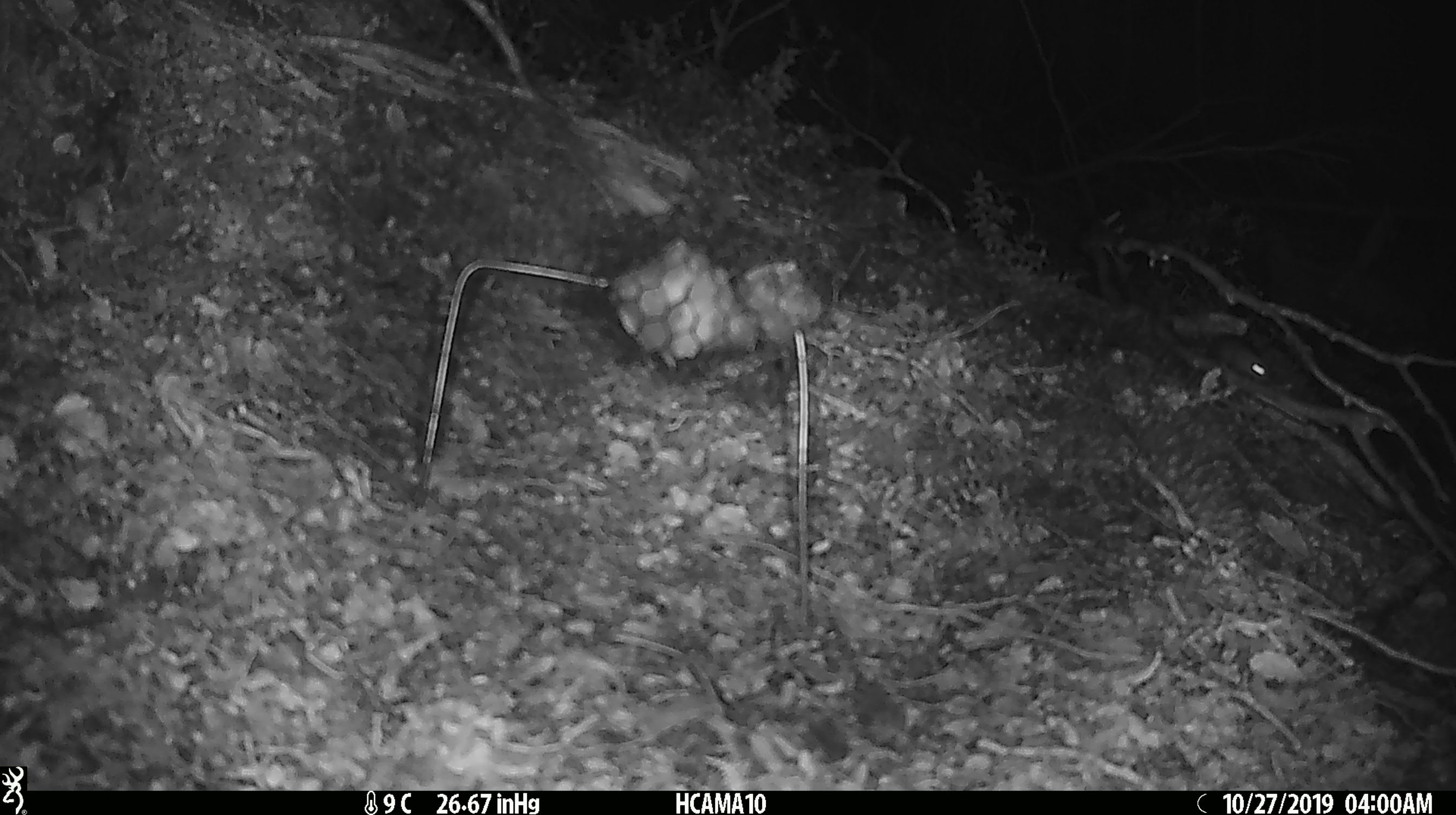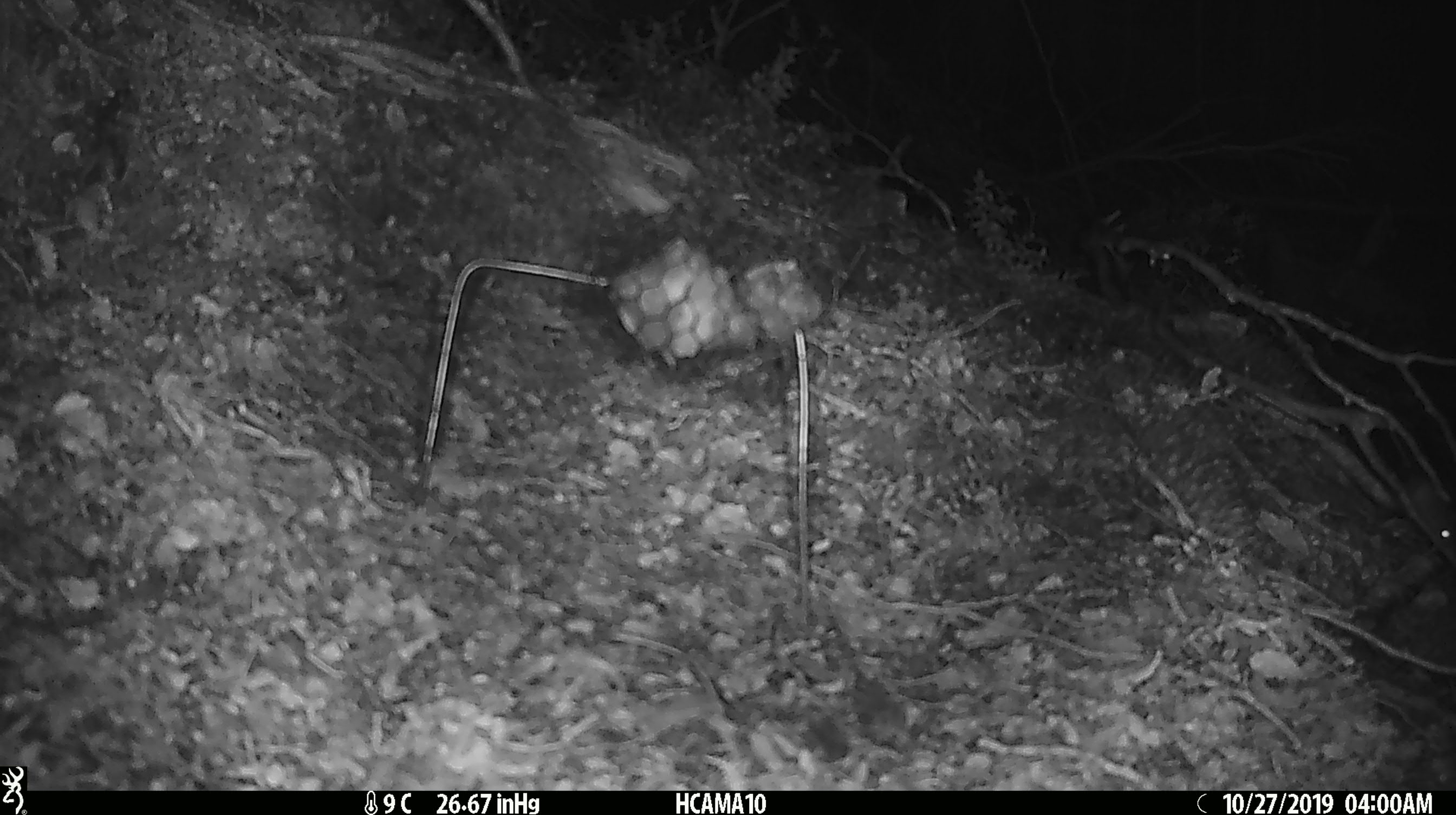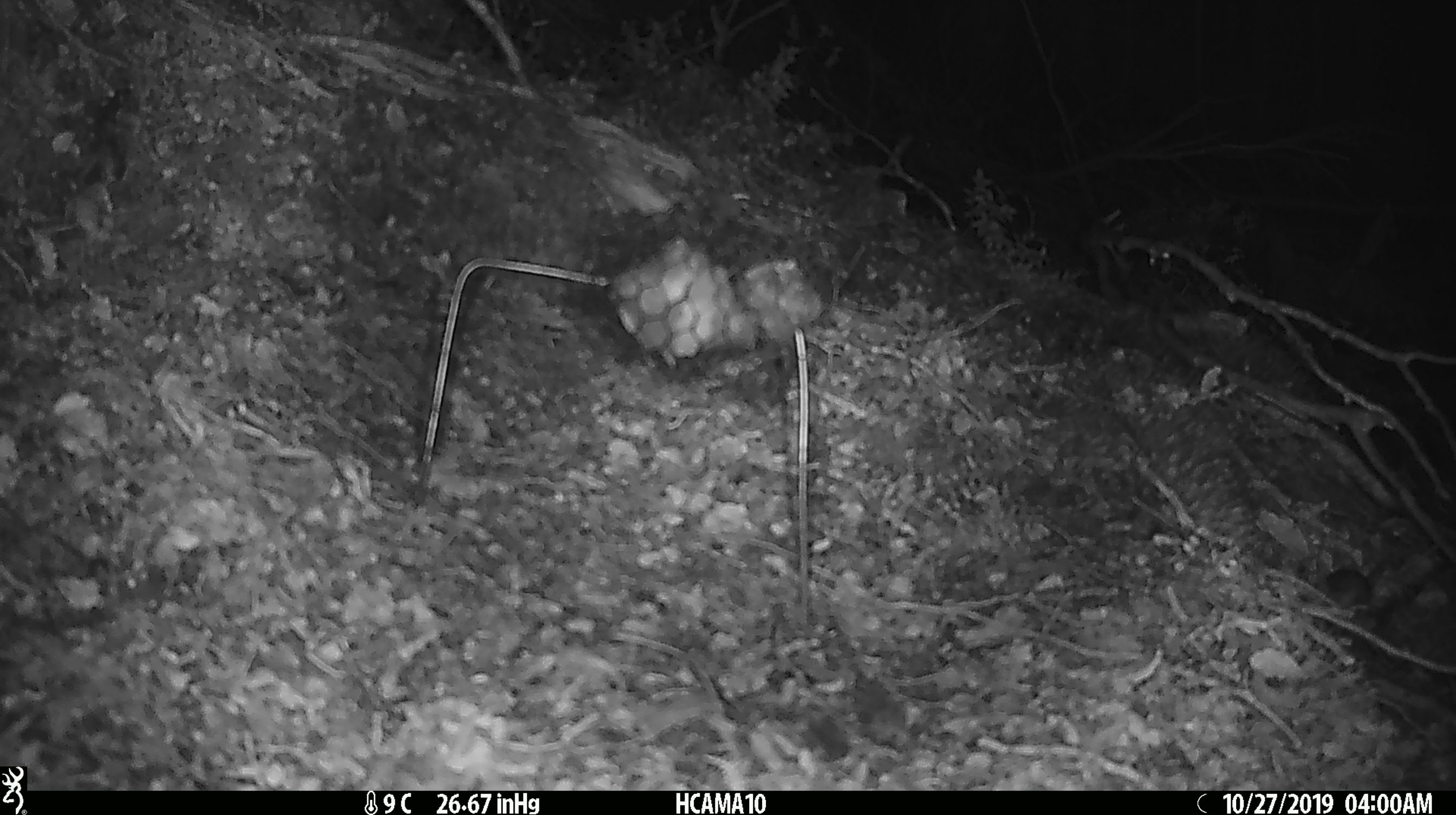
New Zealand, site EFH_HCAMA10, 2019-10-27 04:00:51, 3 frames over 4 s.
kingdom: Animalia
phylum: Chordata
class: Mammalia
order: Rodentia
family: Muridae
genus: Mus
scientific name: Mus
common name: mouse